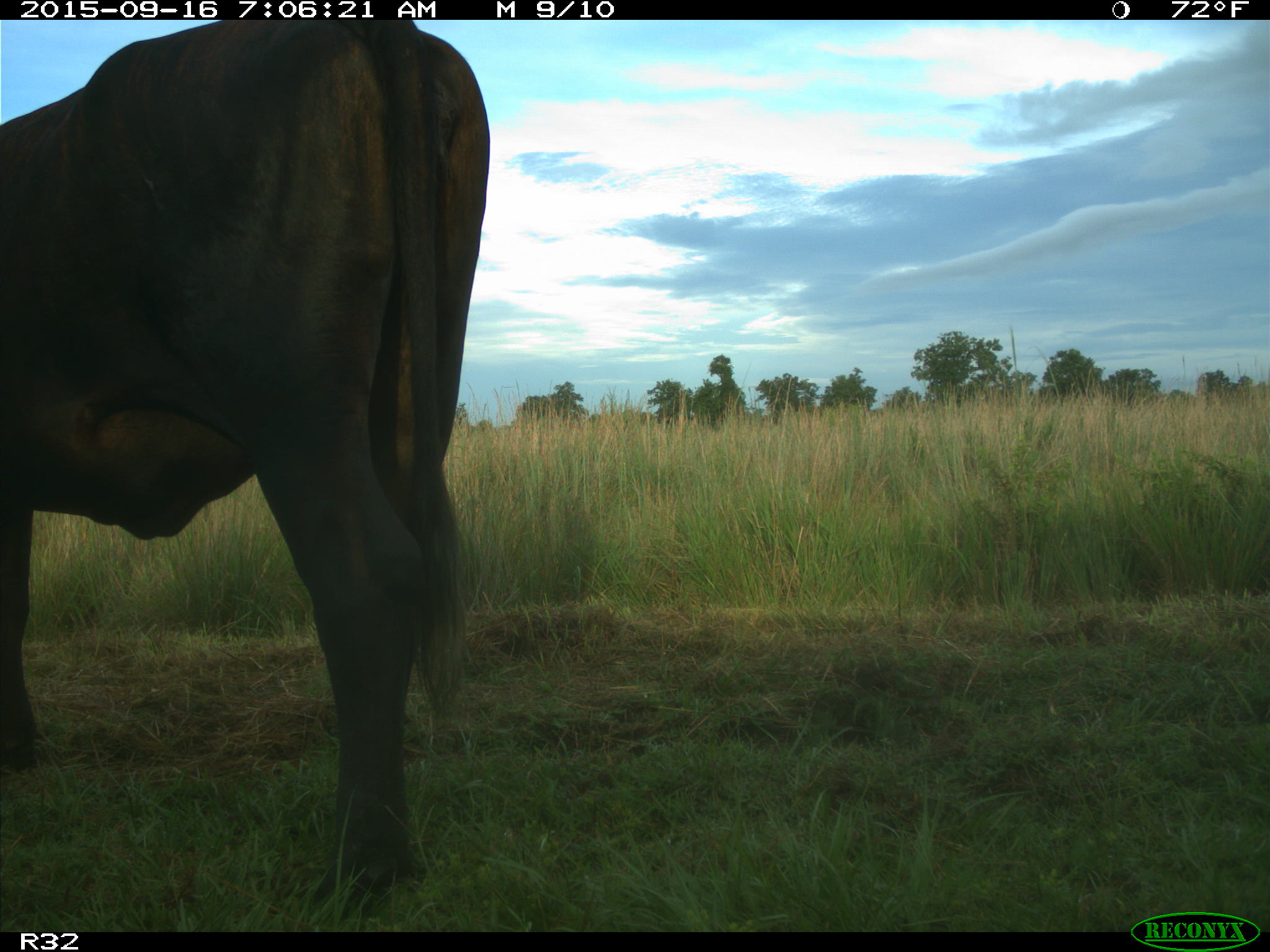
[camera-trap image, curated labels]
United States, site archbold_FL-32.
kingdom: Animalia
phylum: Chordata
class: Mammalia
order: Artiodactyla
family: Bovidae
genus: Bos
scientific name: Bos taurus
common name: domestic cow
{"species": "Bos taurus (domestic cow)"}